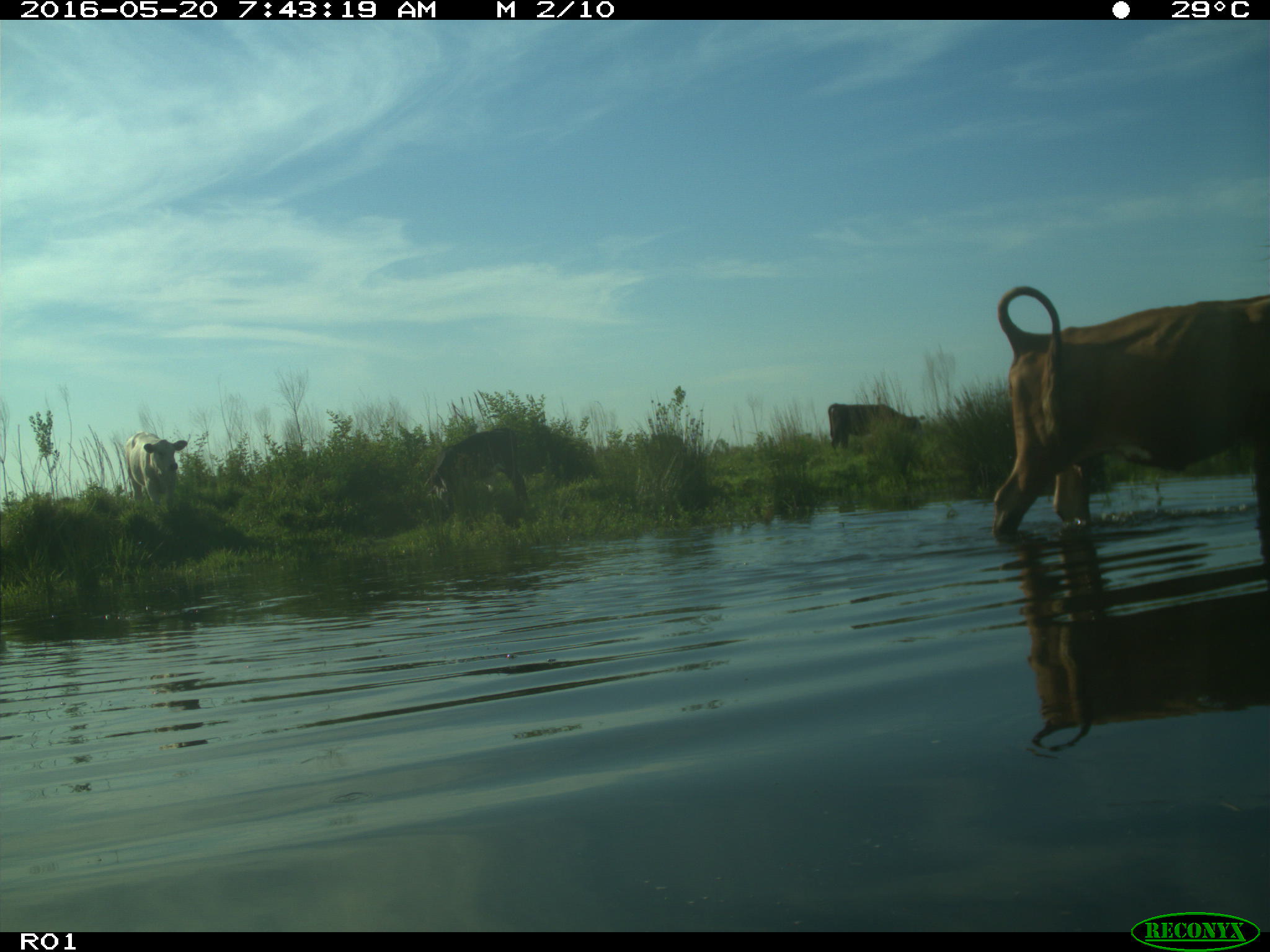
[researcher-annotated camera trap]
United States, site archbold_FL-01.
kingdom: Animalia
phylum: Chordata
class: Mammalia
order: Artiodactyla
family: Bovidae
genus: Bos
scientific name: Bos taurus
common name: domestic cow